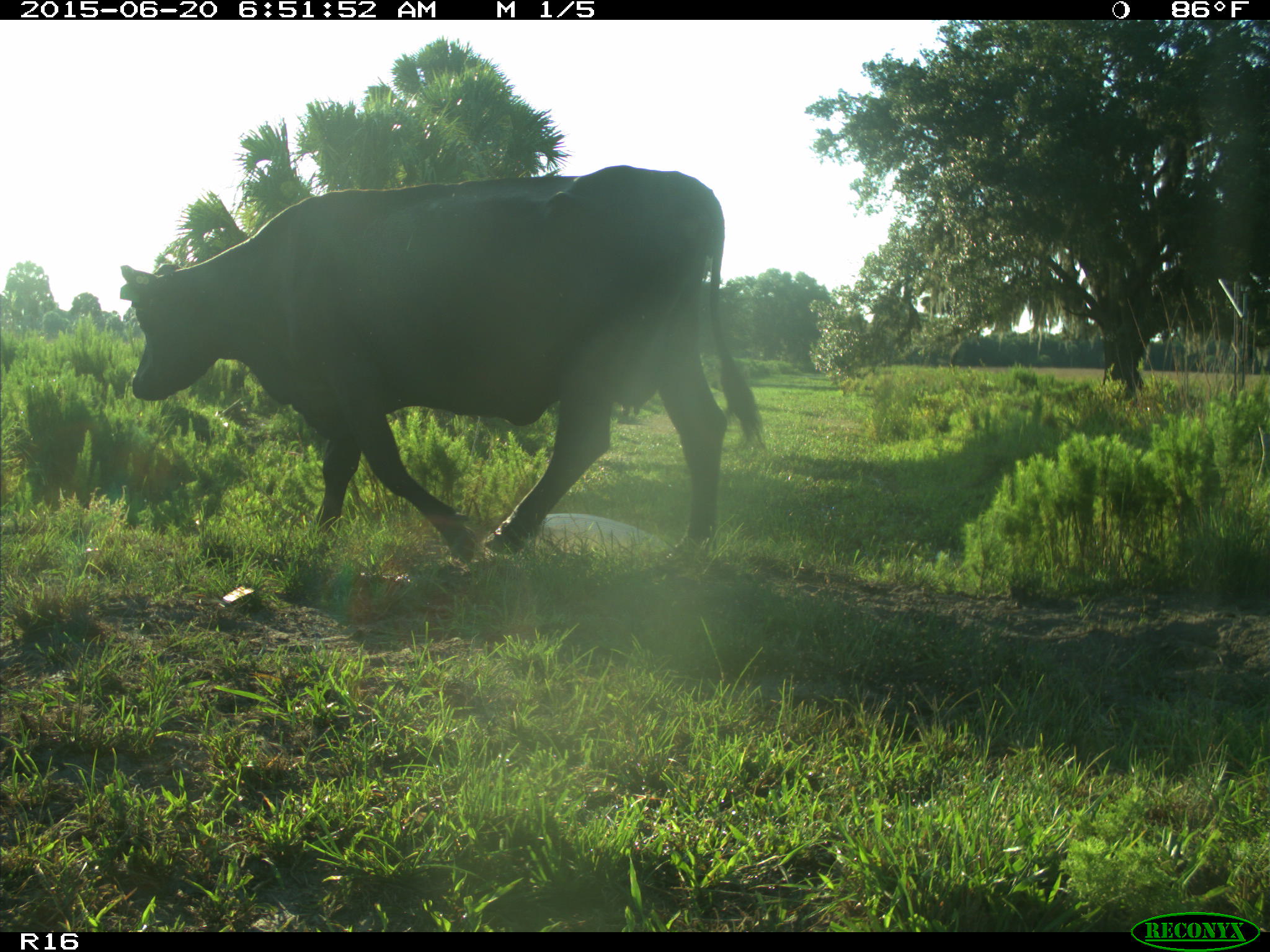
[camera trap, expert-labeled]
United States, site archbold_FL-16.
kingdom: Animalia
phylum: Chordata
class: Mammalia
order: Artiodactyla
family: Bovidae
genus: Bos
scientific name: Bos taurus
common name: domestic cow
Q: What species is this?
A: Bos taurus (domestic cow).